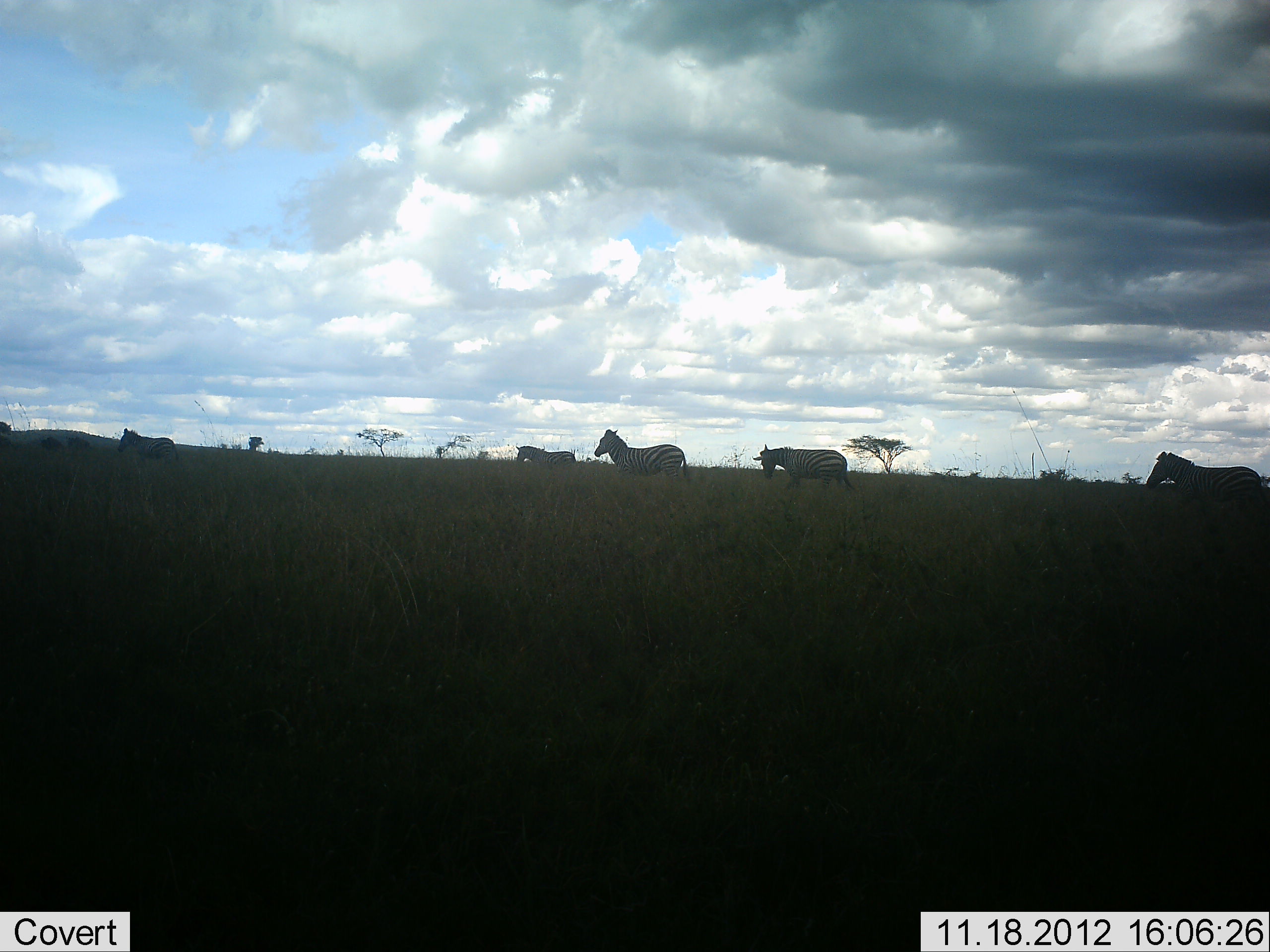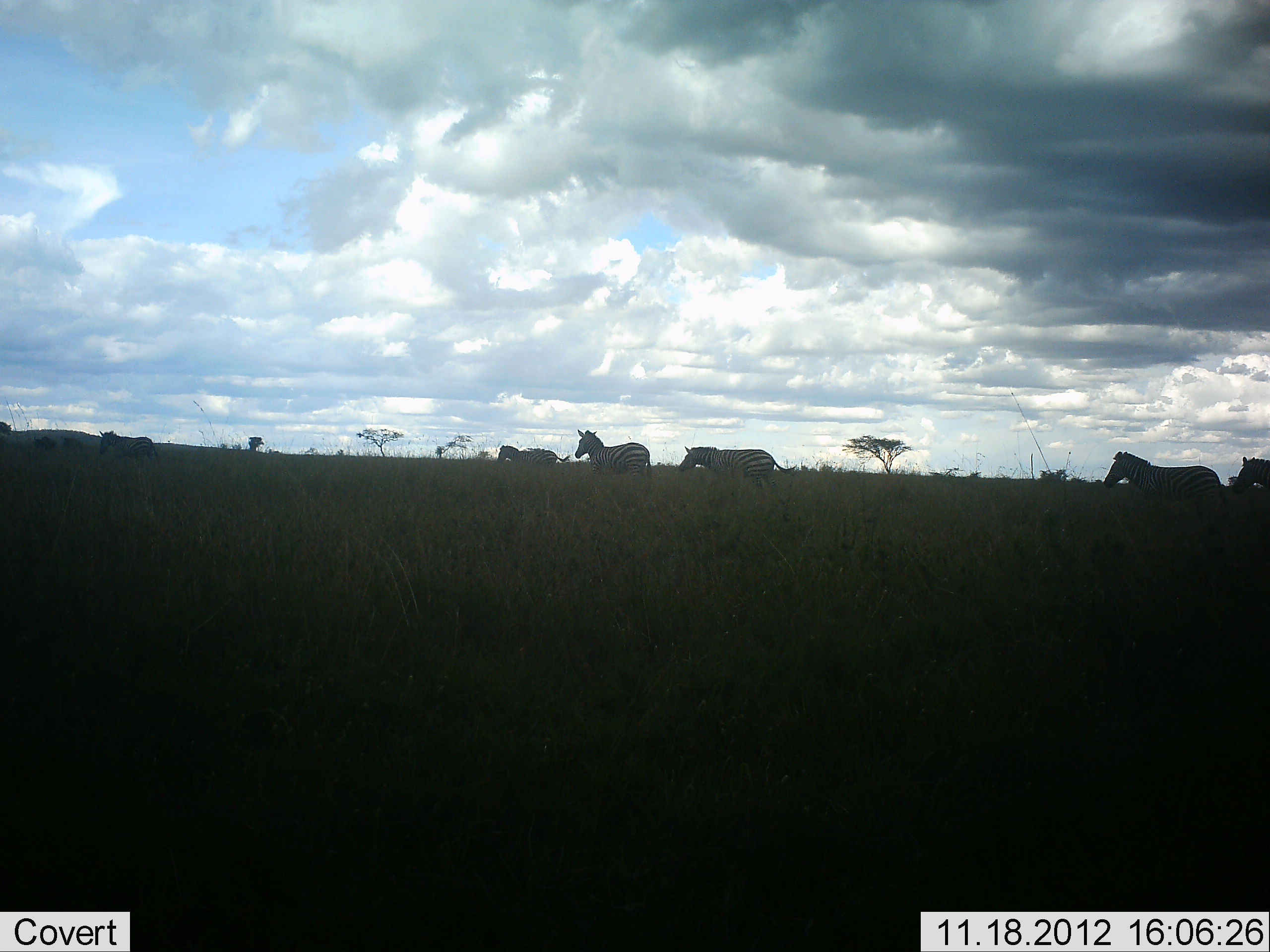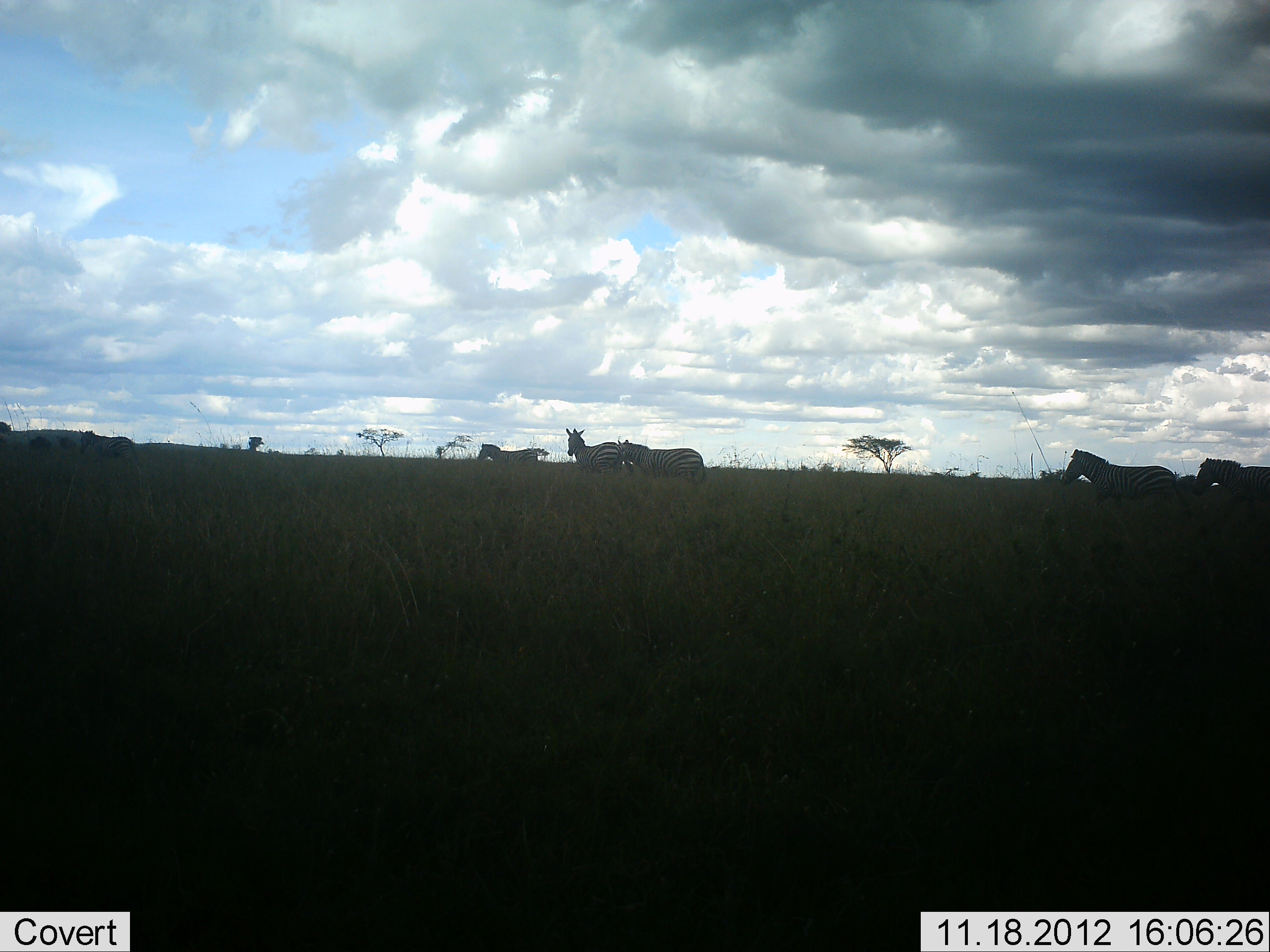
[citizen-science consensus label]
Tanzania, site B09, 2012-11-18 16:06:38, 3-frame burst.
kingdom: Animalia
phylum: Chordata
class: Mammalia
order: Perissodactyla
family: Equidae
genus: Equus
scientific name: Equus quagga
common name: plains zebra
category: zebra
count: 7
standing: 0%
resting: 0%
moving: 100%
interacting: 0%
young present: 0%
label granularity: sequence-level